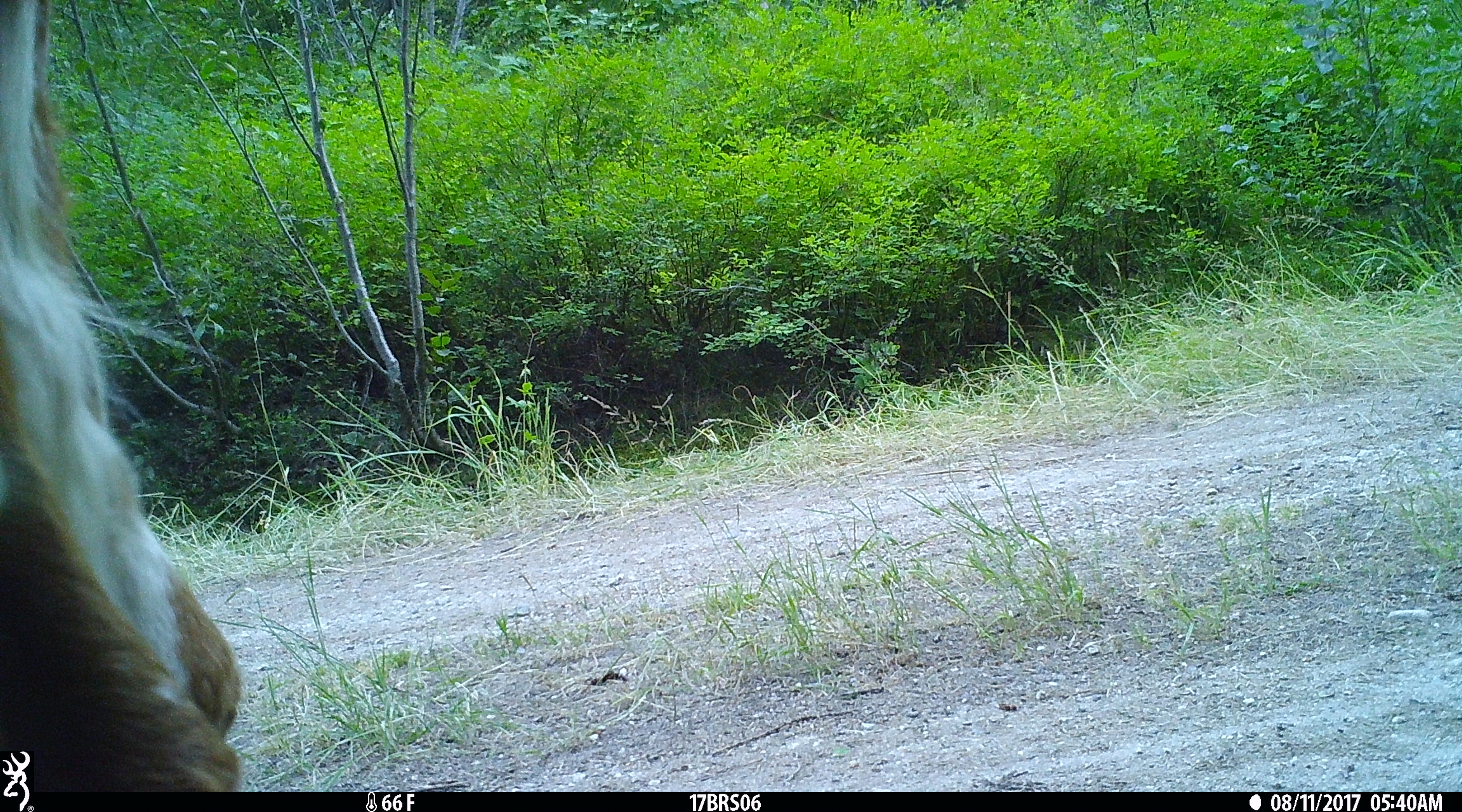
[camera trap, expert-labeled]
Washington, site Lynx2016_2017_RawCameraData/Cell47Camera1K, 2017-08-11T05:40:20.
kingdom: Animalia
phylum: Chordata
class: Mammalia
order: Artiodactyla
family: Bovidae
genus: Bos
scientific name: Bos taurus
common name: domestic cattle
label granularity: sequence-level